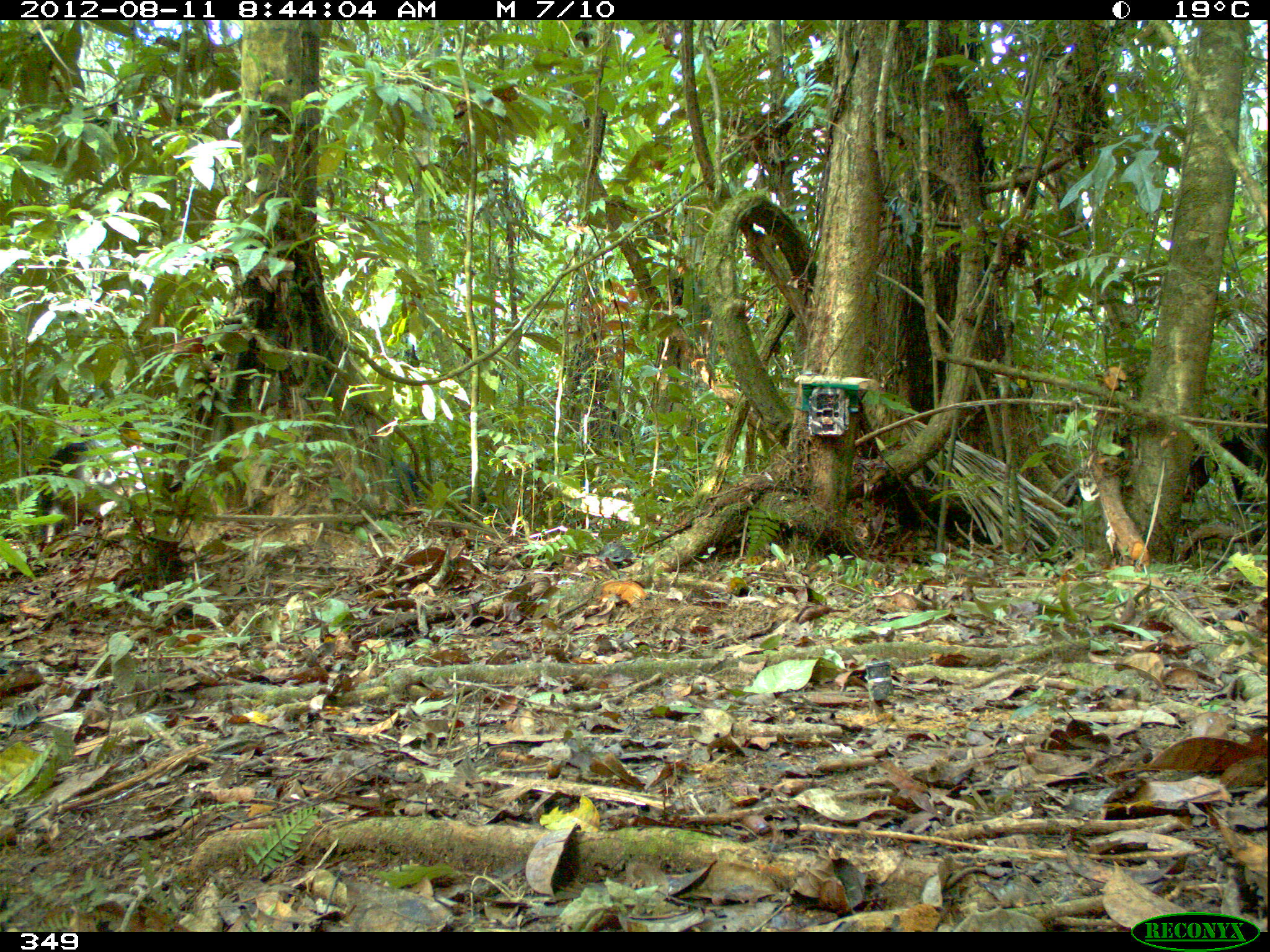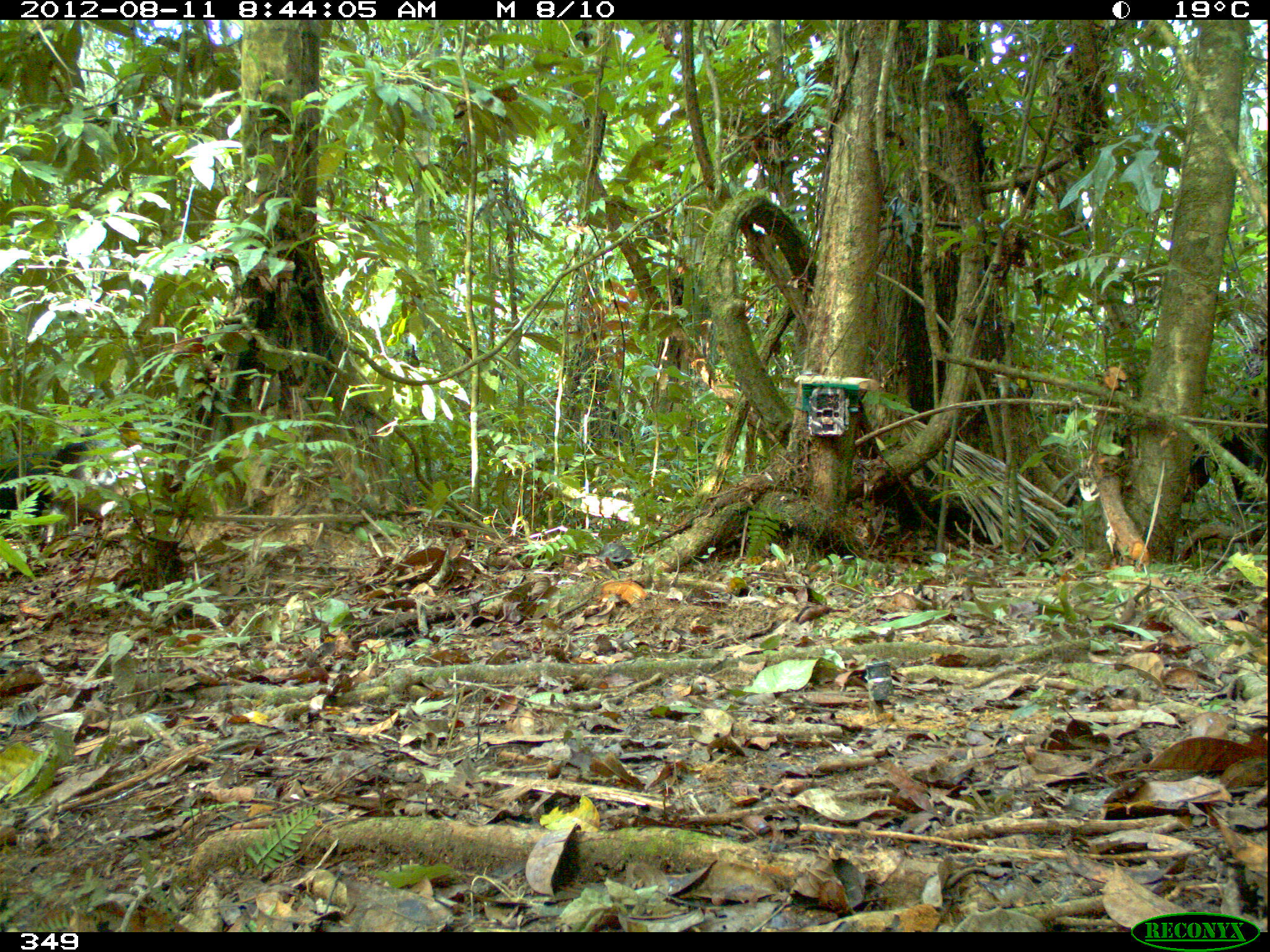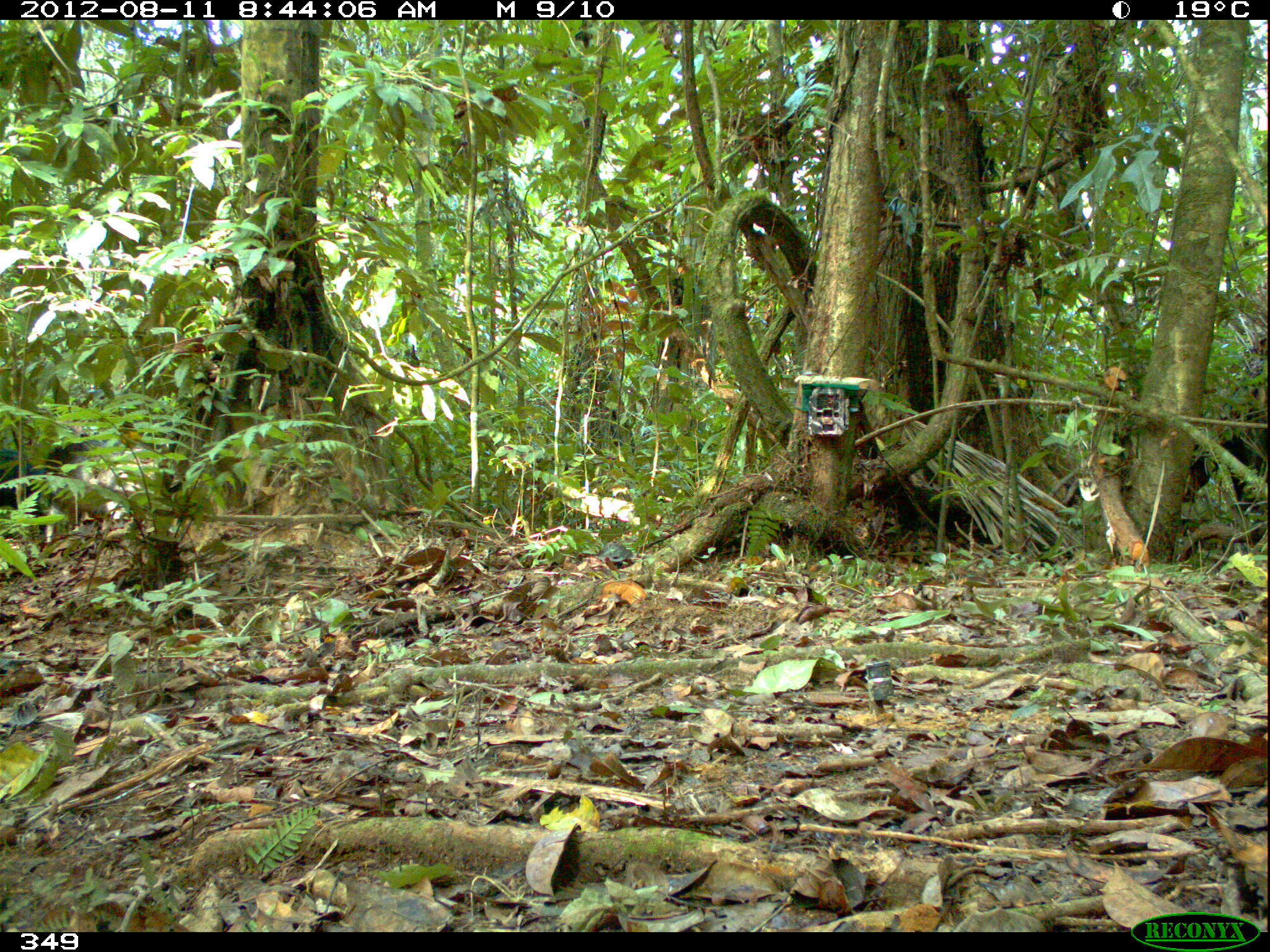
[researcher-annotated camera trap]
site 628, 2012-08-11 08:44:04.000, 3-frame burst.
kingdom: Animalia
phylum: Chordata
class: Mammalia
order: Artiodactyla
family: Tayassuidae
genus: Tayassu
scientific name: Tayassu pecari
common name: white-lipped peccary